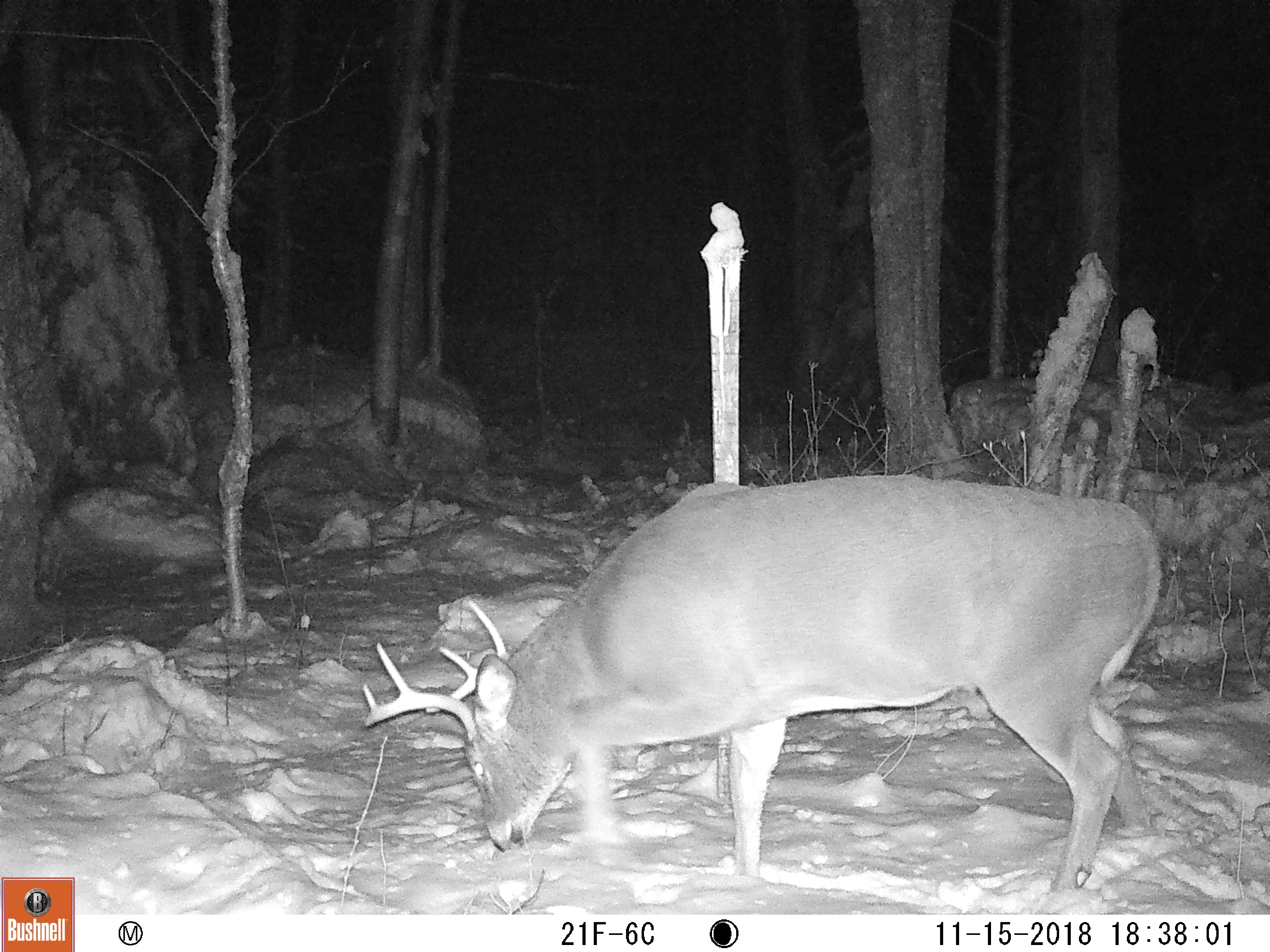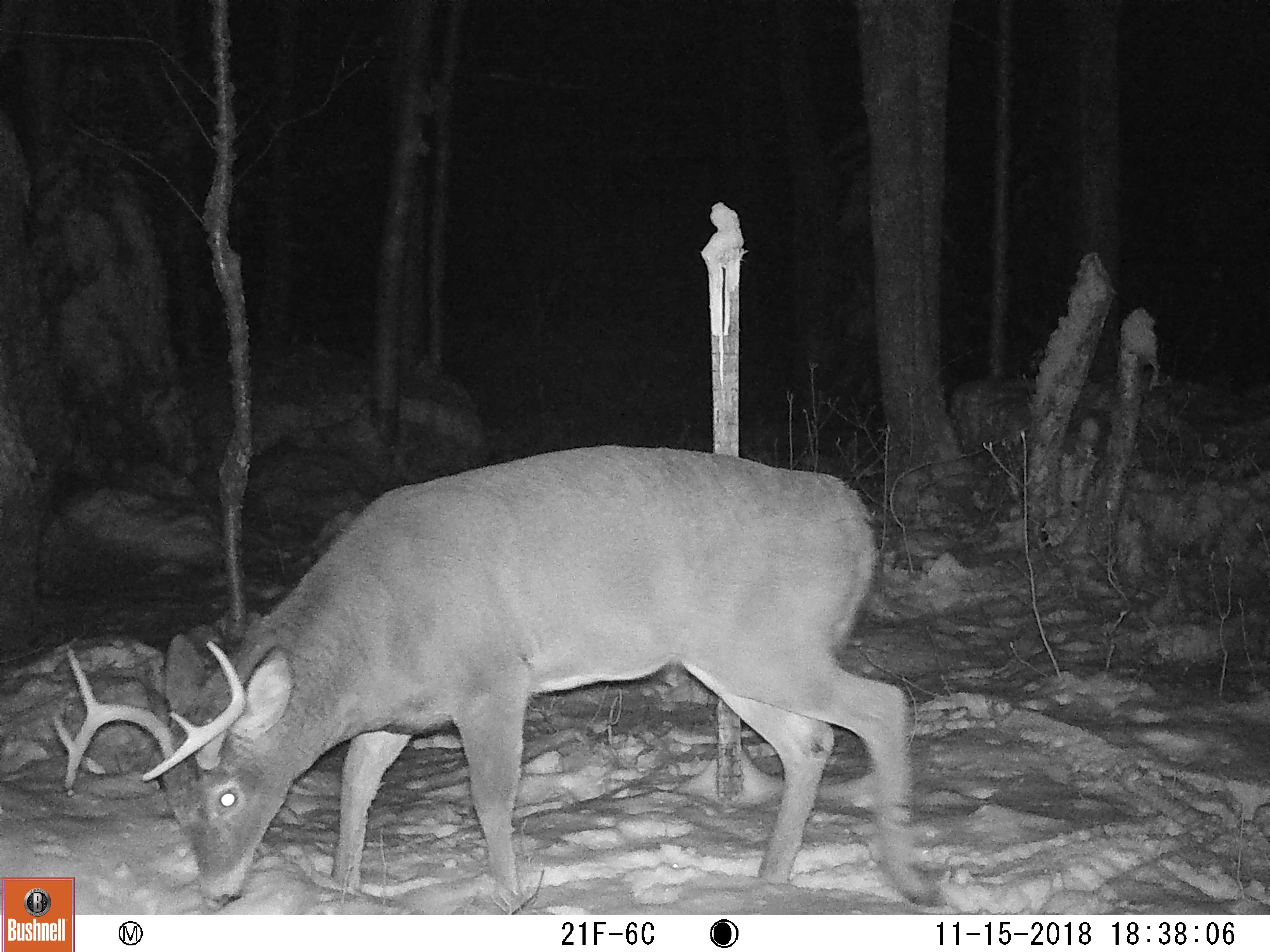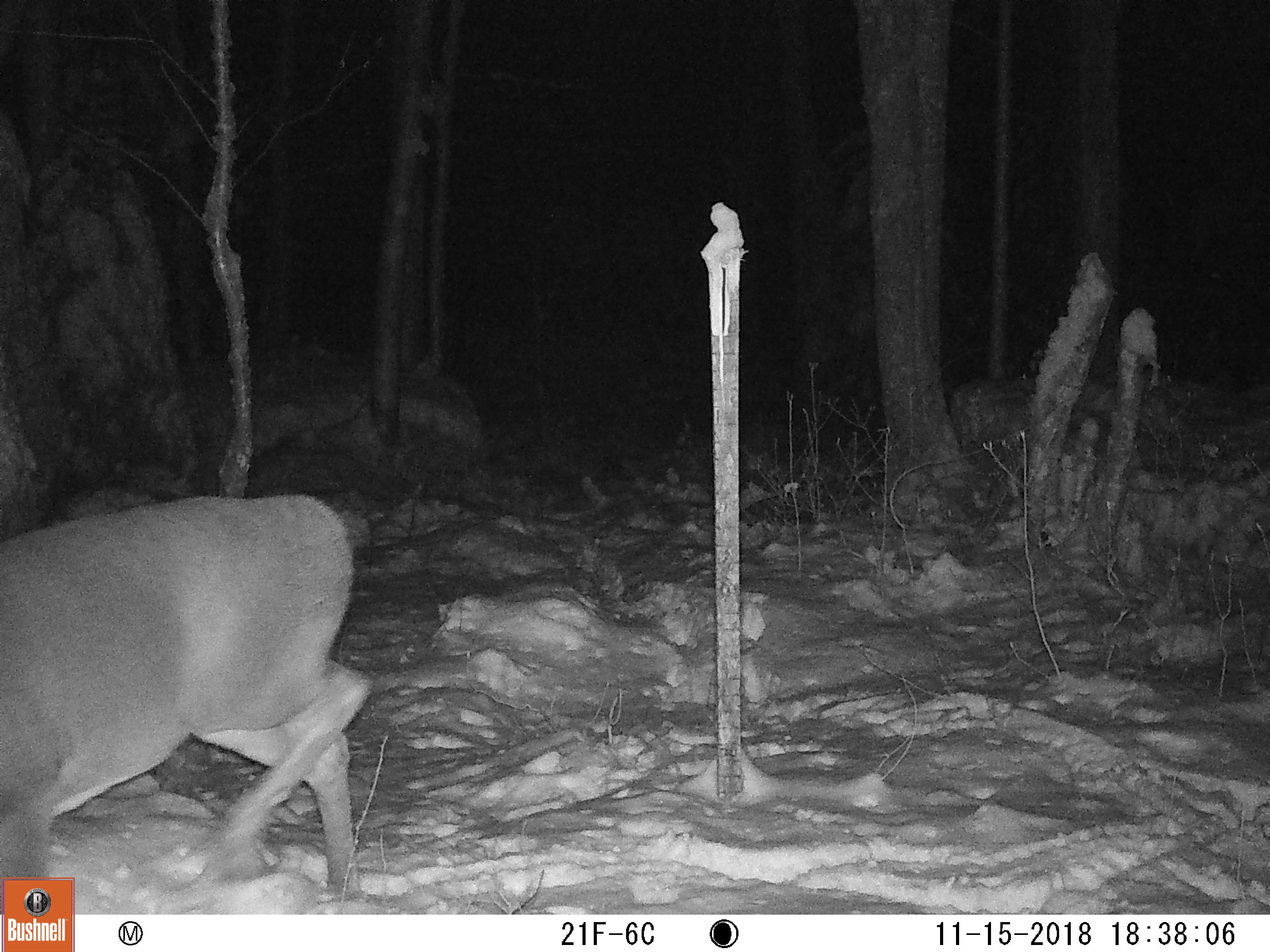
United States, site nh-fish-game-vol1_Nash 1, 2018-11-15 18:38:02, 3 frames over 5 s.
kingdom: Animalia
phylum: Chordata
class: Mammalia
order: Artiodactyla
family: Cervidae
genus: Odocoileus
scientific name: Odocoileus virginianus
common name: white-tailed deer